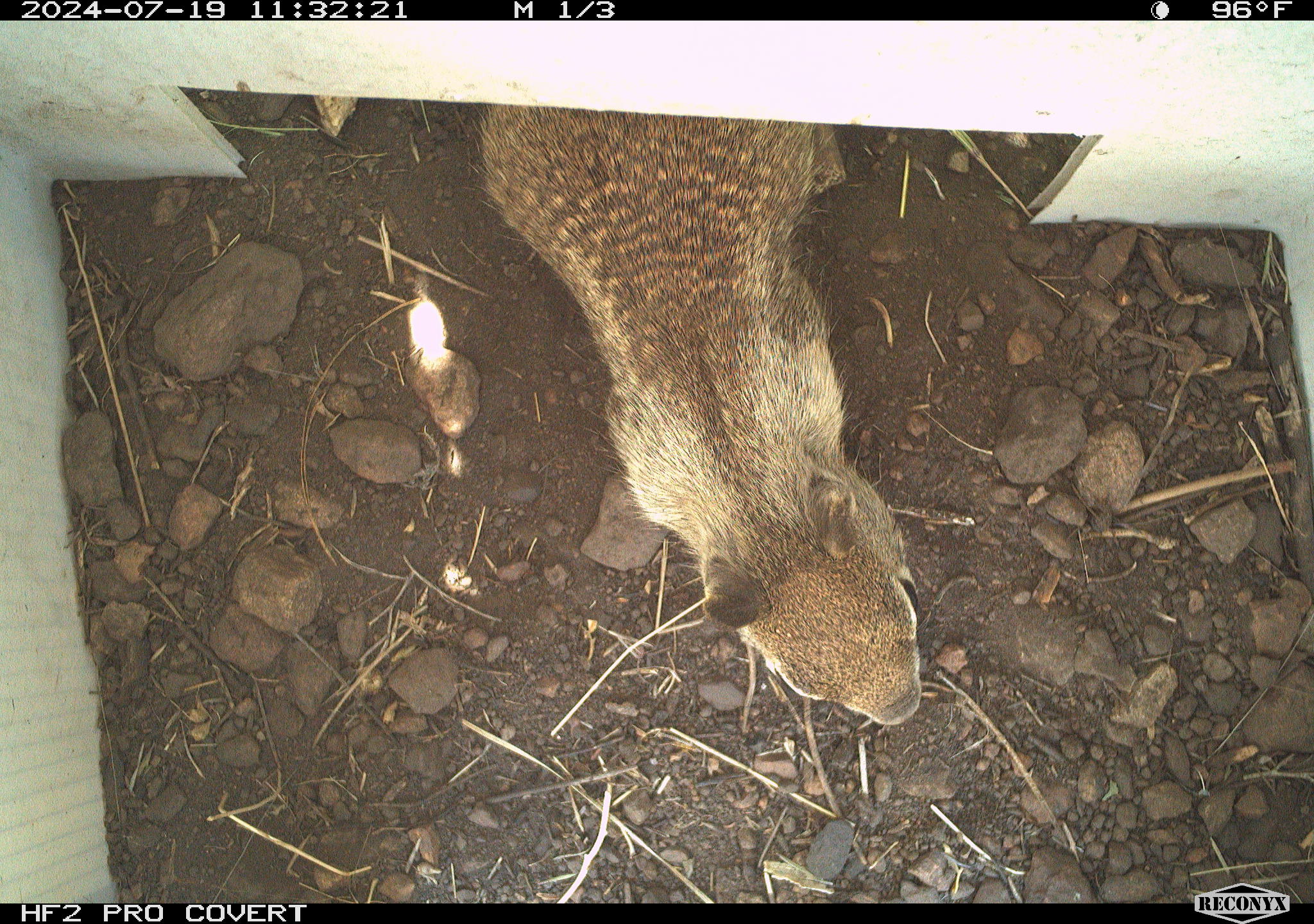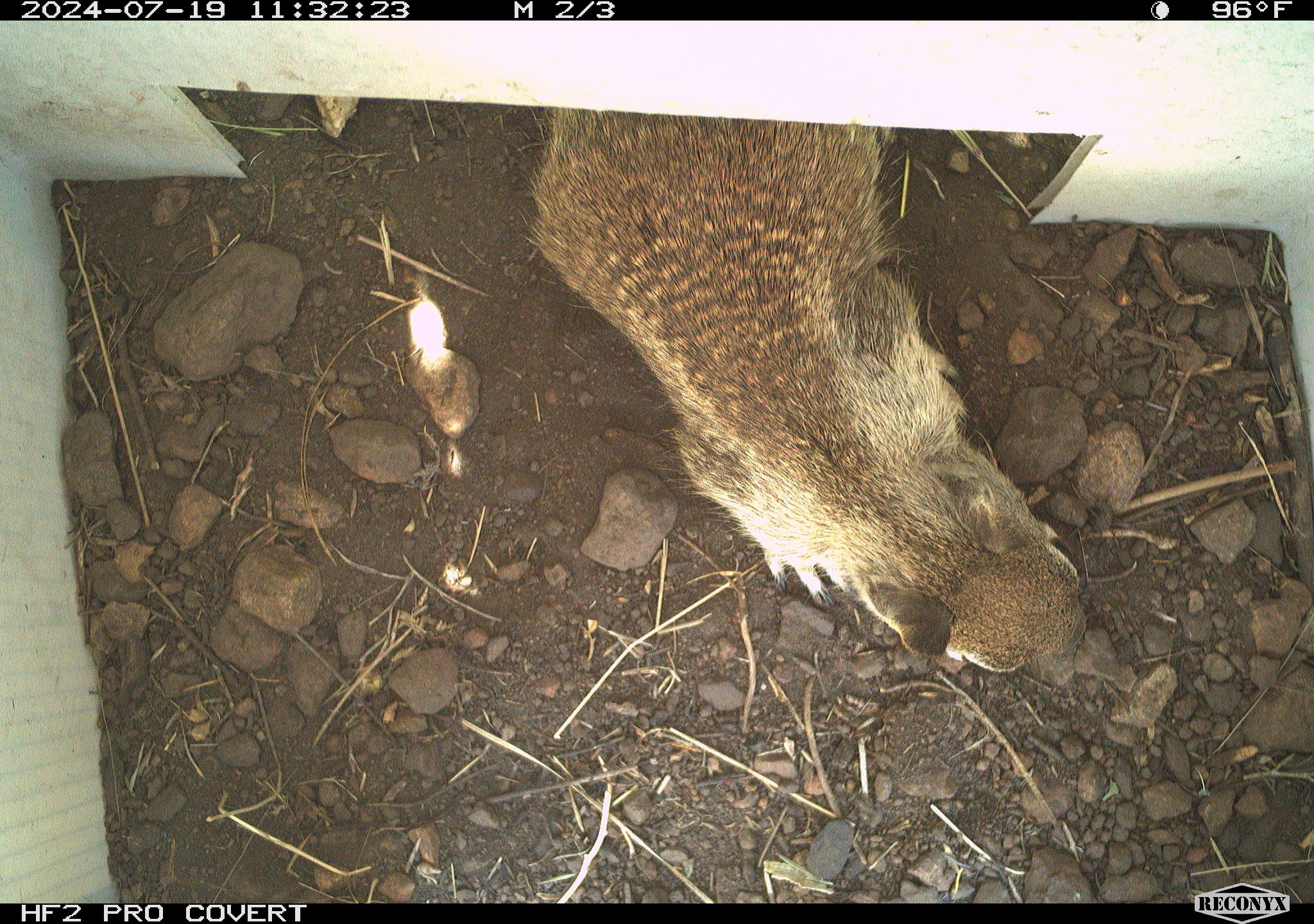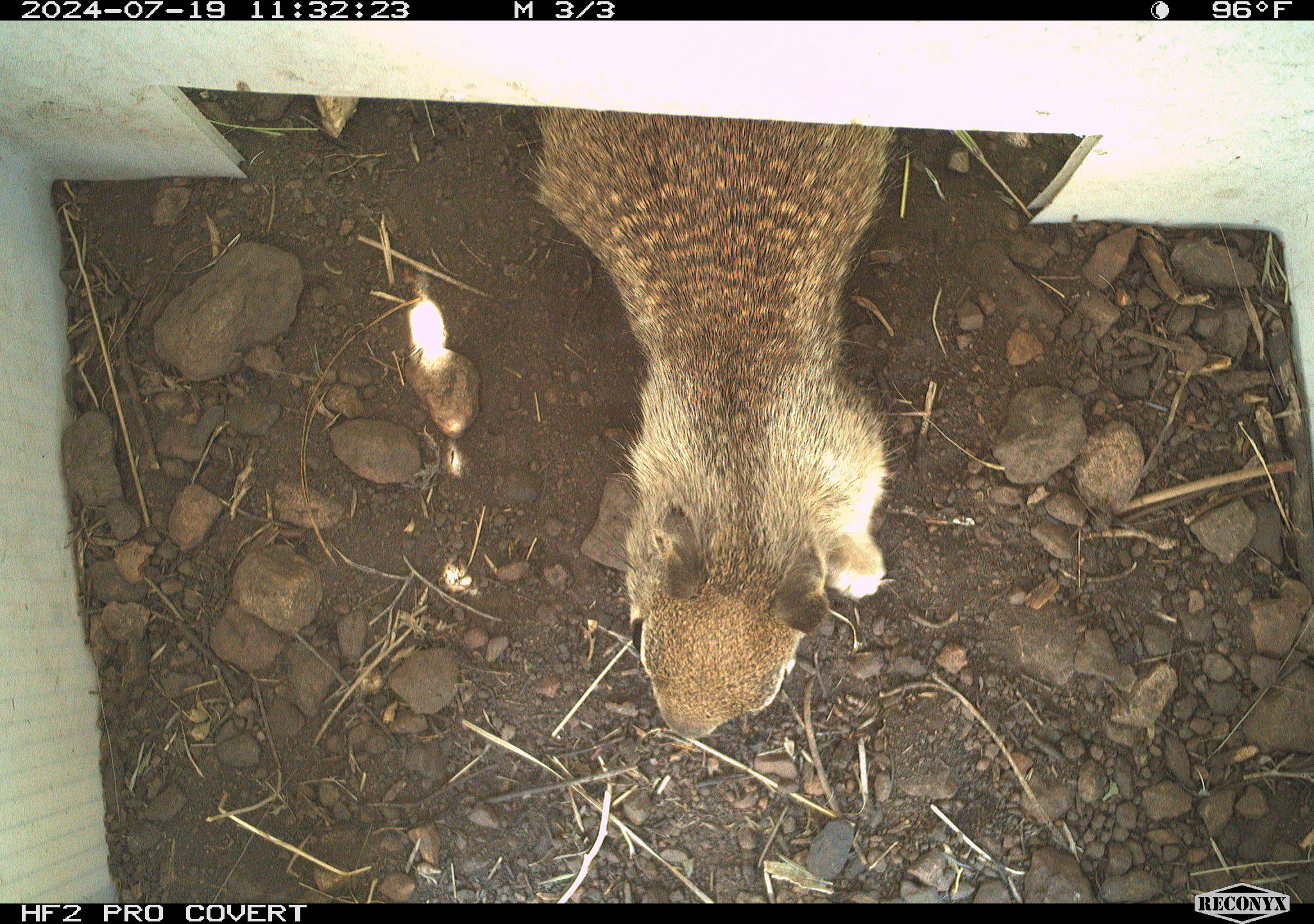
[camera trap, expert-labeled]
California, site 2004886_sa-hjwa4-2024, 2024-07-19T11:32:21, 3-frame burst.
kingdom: Animalia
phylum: Chordata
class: Mammalia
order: Rodentia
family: Sciuridae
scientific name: Sciuridae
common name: squirrels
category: sciuridae family